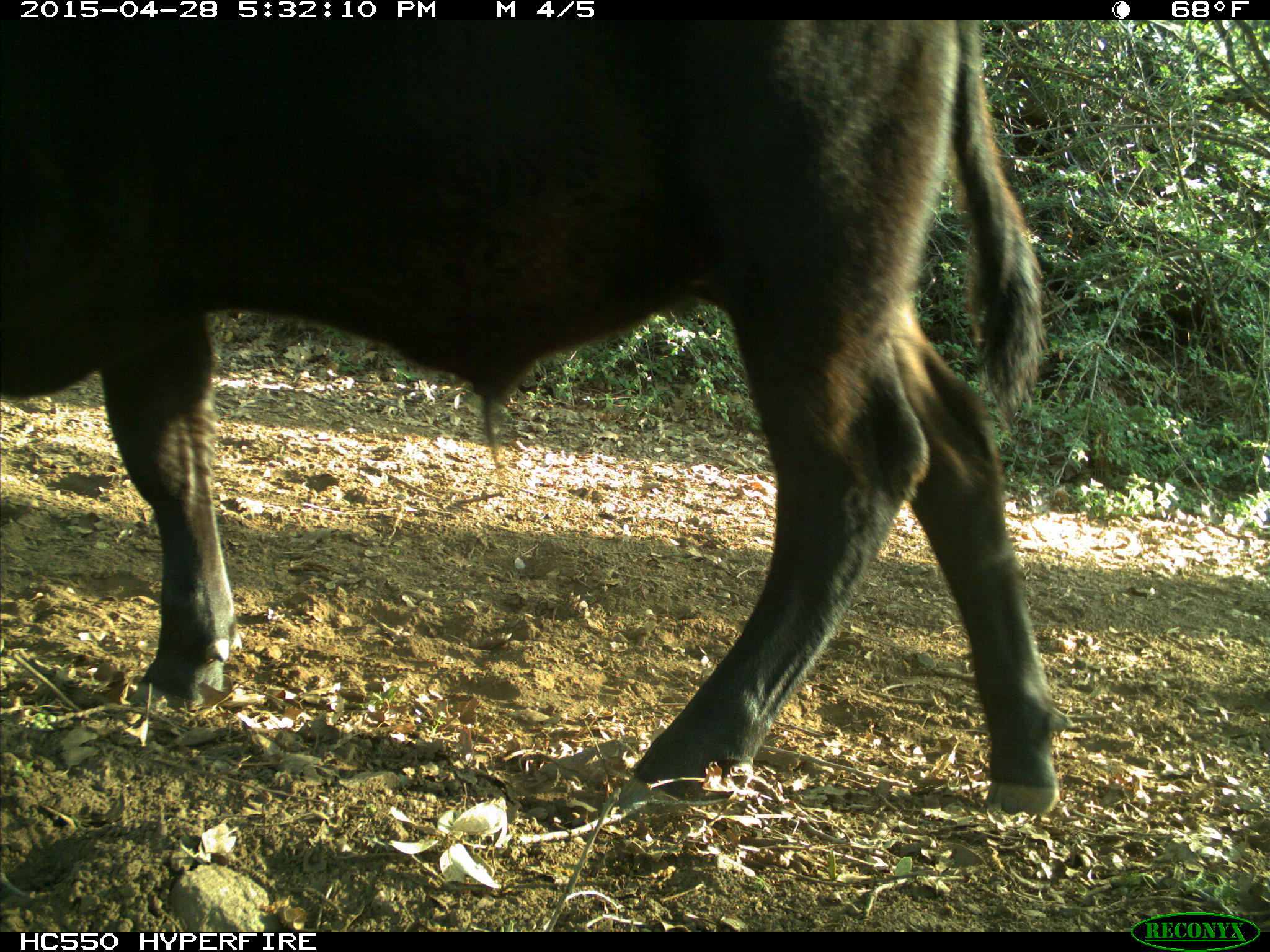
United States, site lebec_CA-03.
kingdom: Animalia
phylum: Chordata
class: Mammalia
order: Artiodactyla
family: Bovidae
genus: Bos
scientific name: Bos taurus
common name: domestic cow